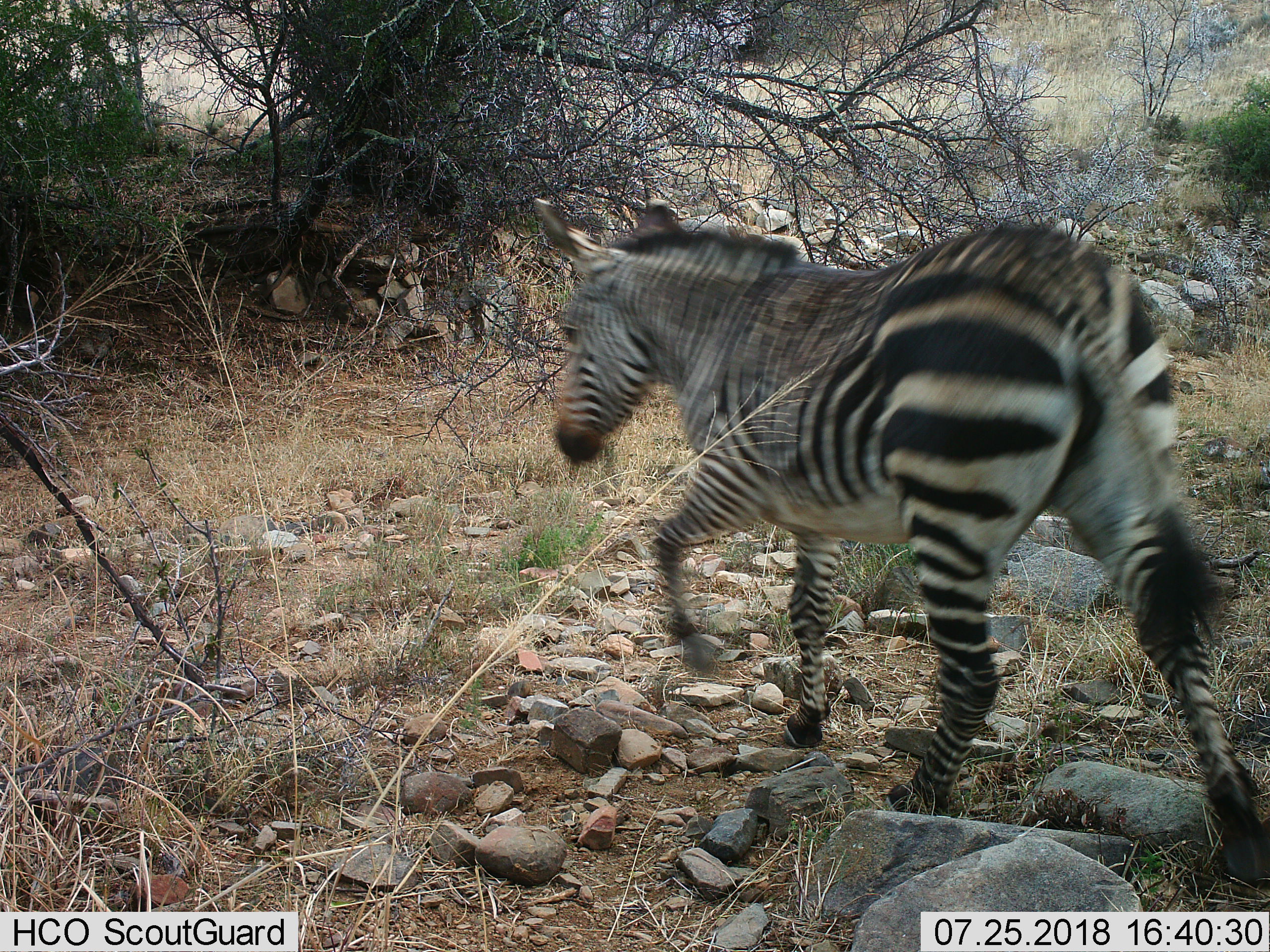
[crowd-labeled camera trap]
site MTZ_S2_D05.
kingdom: Animalia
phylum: Chordata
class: Mammalia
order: Perissodactyla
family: Equidae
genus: Equus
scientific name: Equus zebra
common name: mountain zebra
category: zebramountain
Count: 1.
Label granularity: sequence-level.